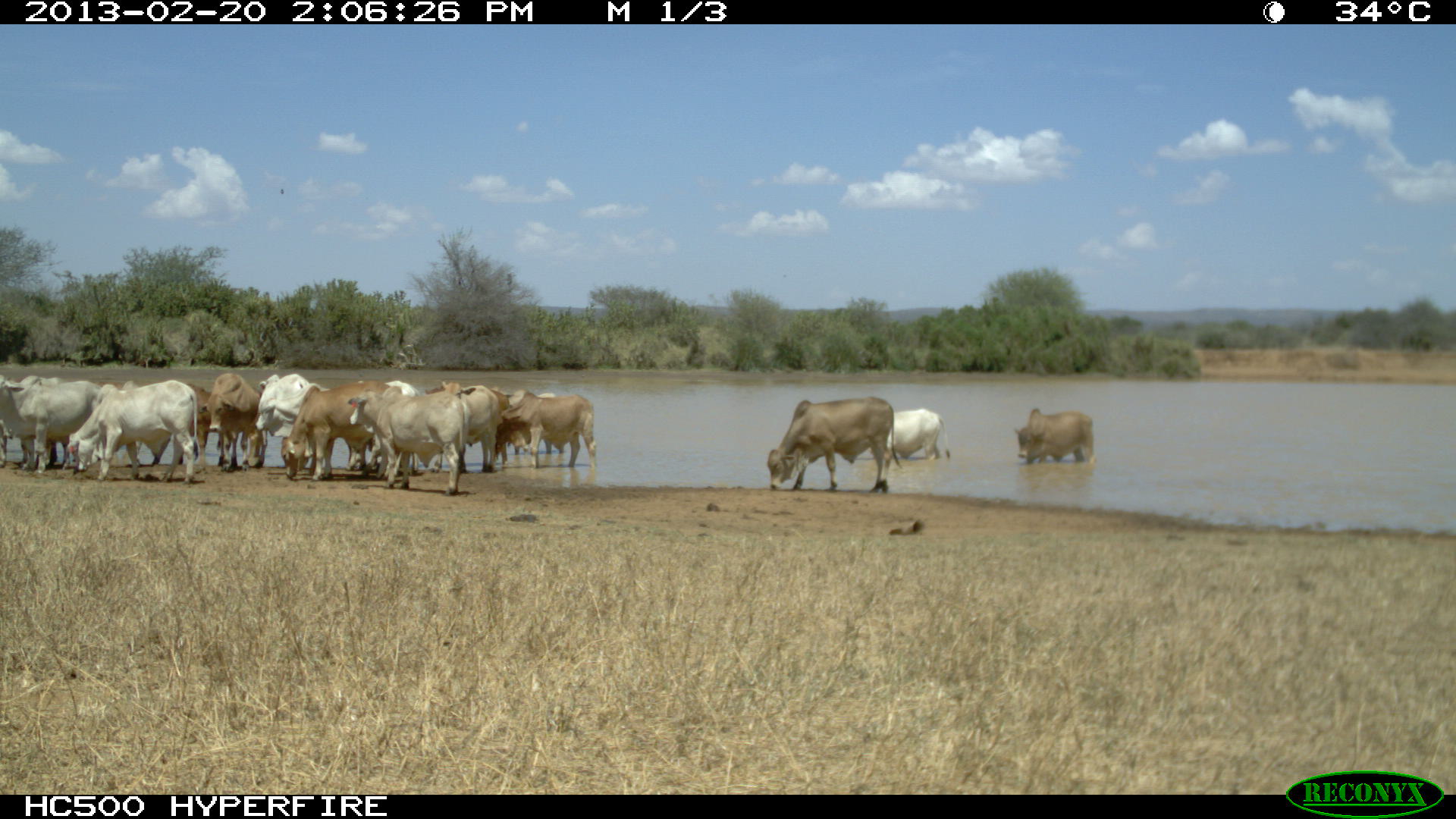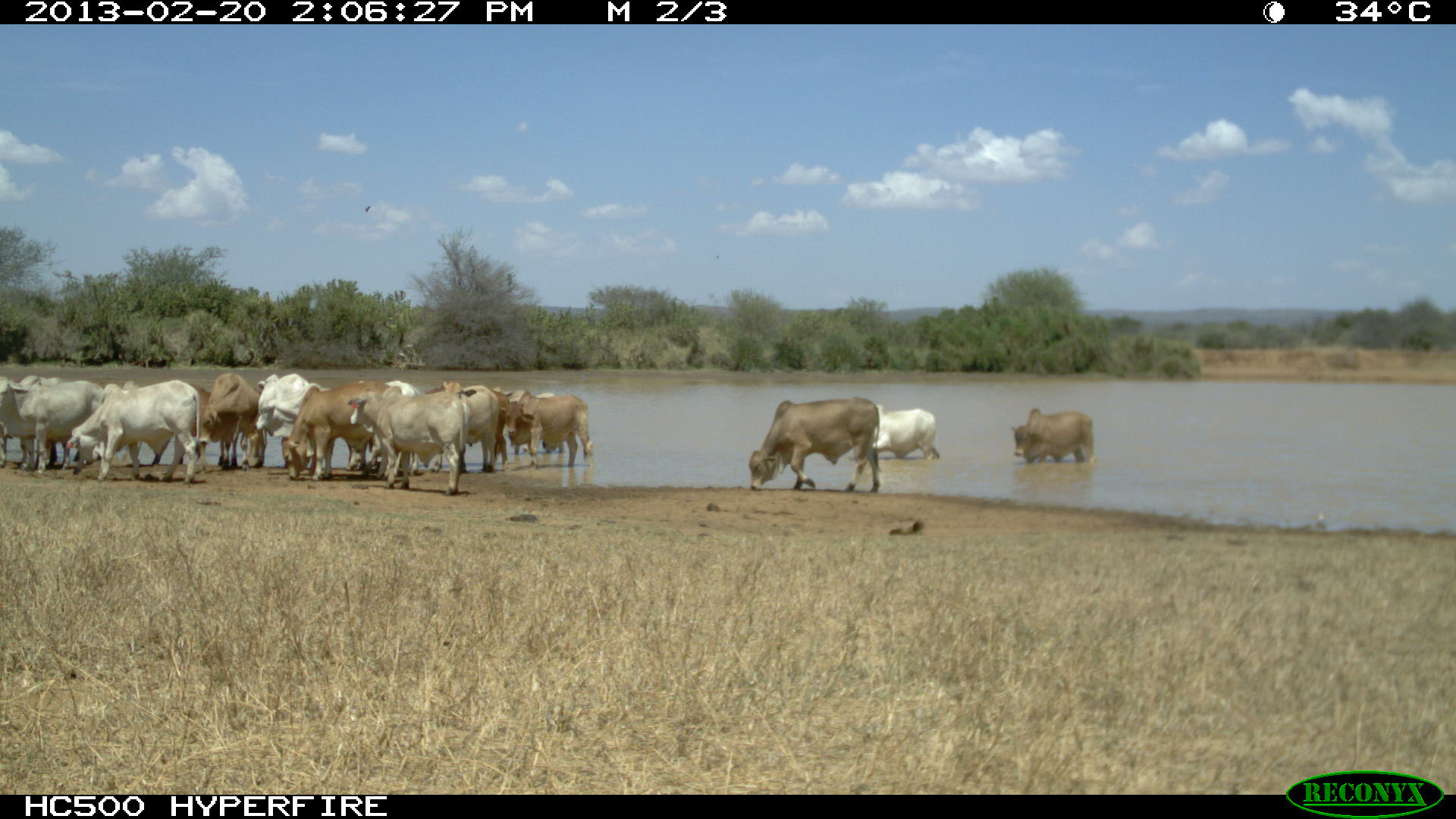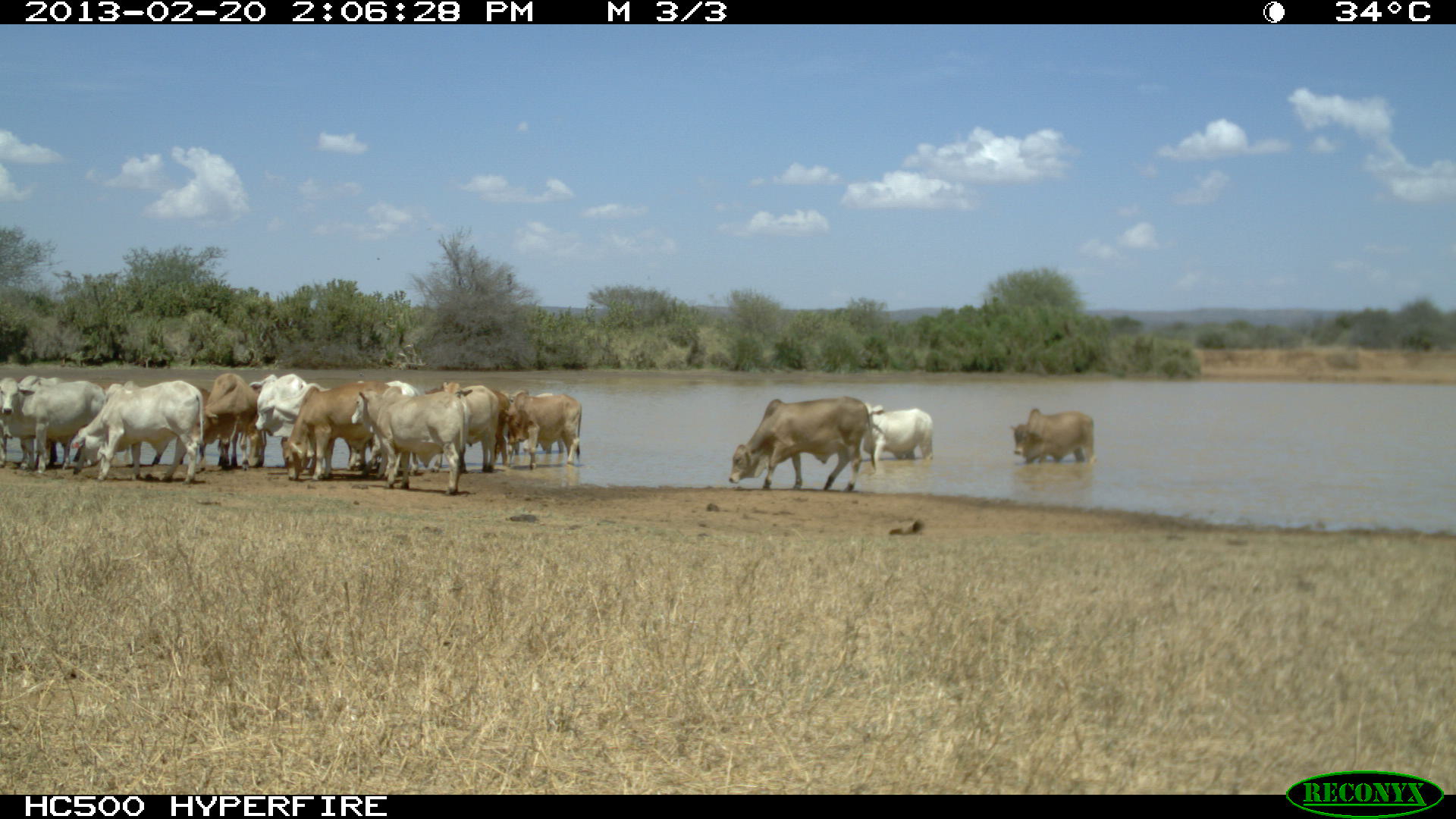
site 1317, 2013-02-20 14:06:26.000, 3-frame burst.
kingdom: Animalia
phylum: Chordata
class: Mammalia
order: Artiodactyla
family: Bovidae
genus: Bos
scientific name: Bos taurus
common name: domestic cattle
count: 16